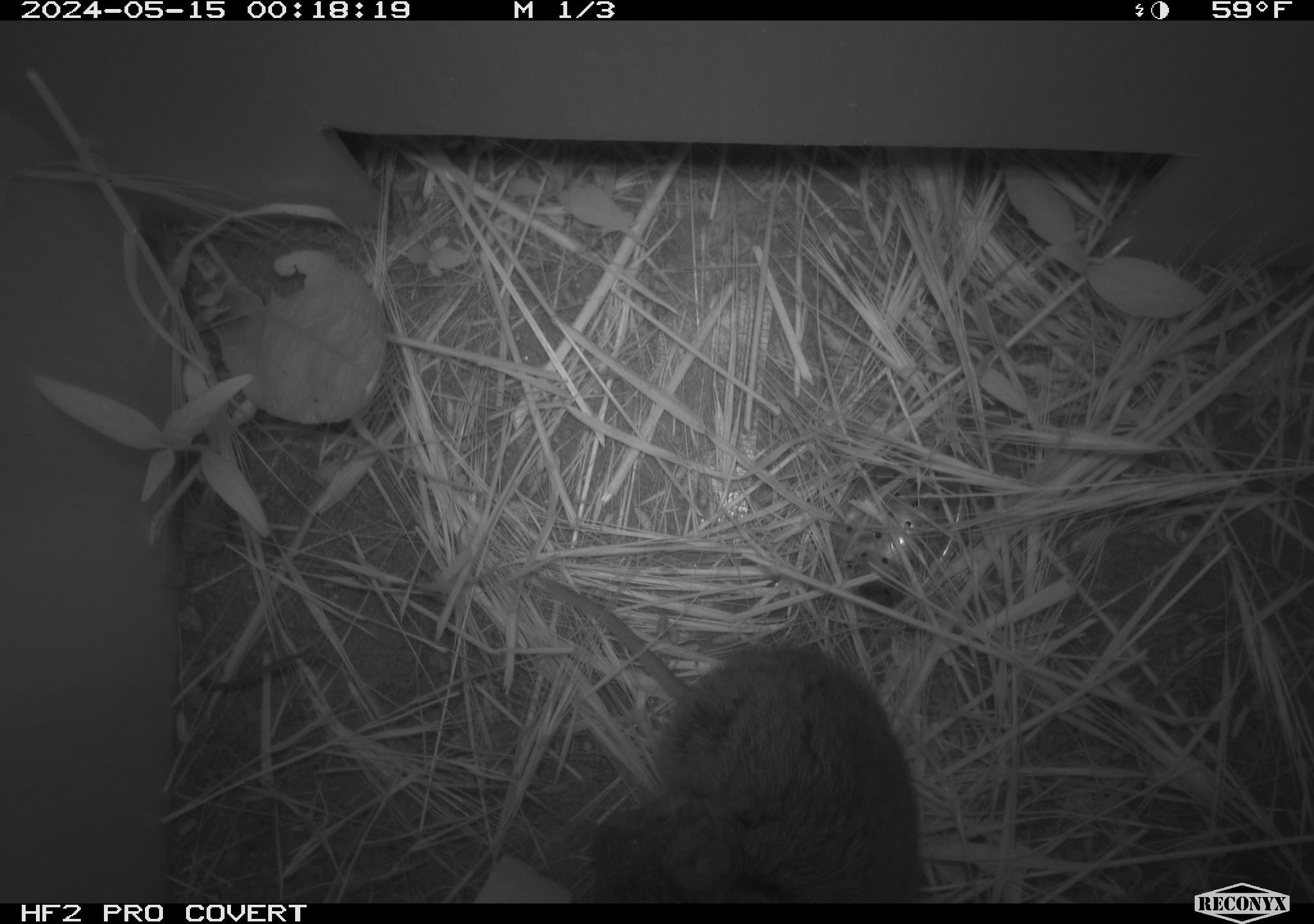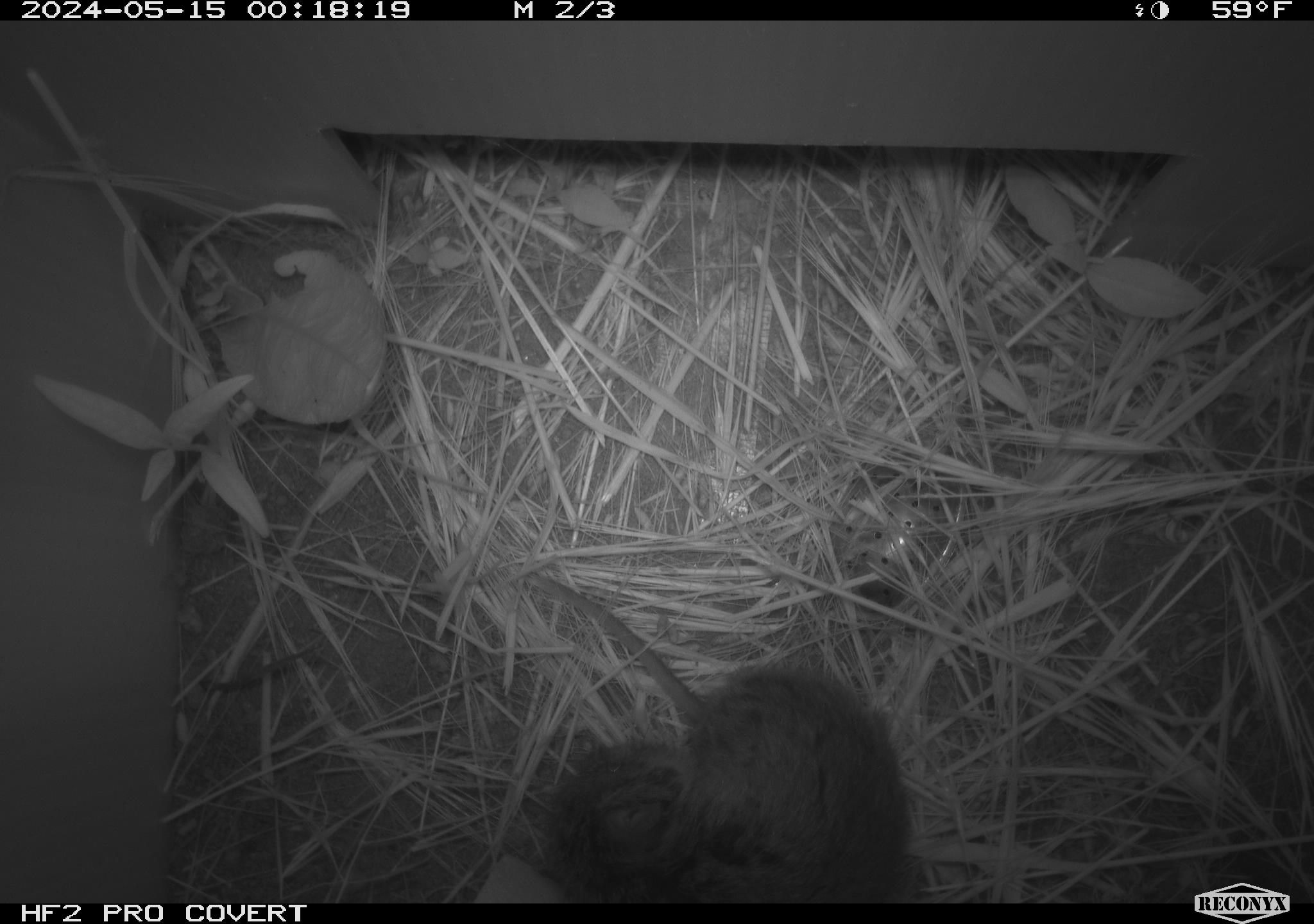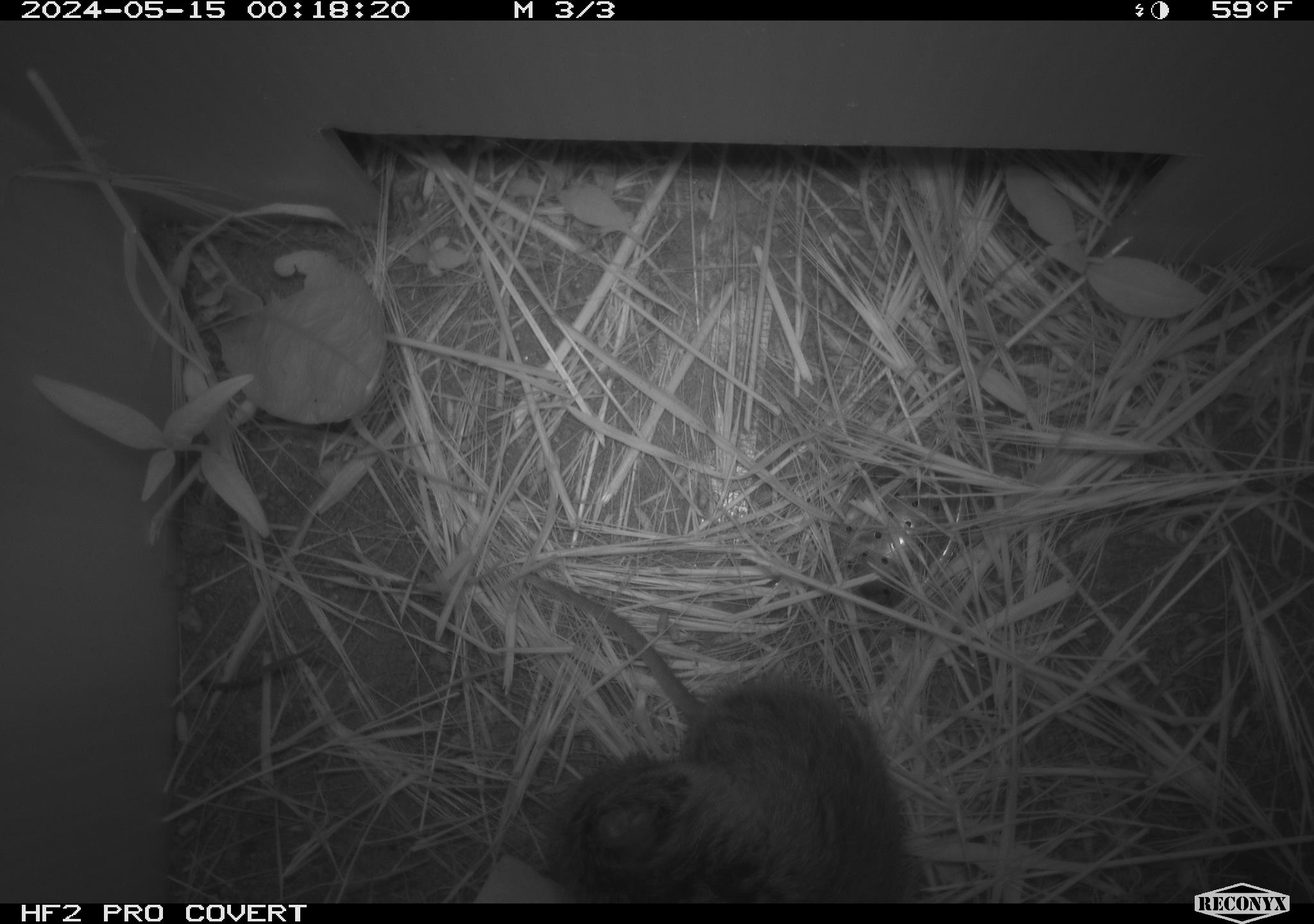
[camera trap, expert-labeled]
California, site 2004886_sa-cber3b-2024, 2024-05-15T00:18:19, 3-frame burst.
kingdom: Animalia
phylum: Chordata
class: Mammalia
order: Rodentia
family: Cricetidae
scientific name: Arvicolinae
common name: voles, lemmings, and muskrats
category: arvicolinae subfamily